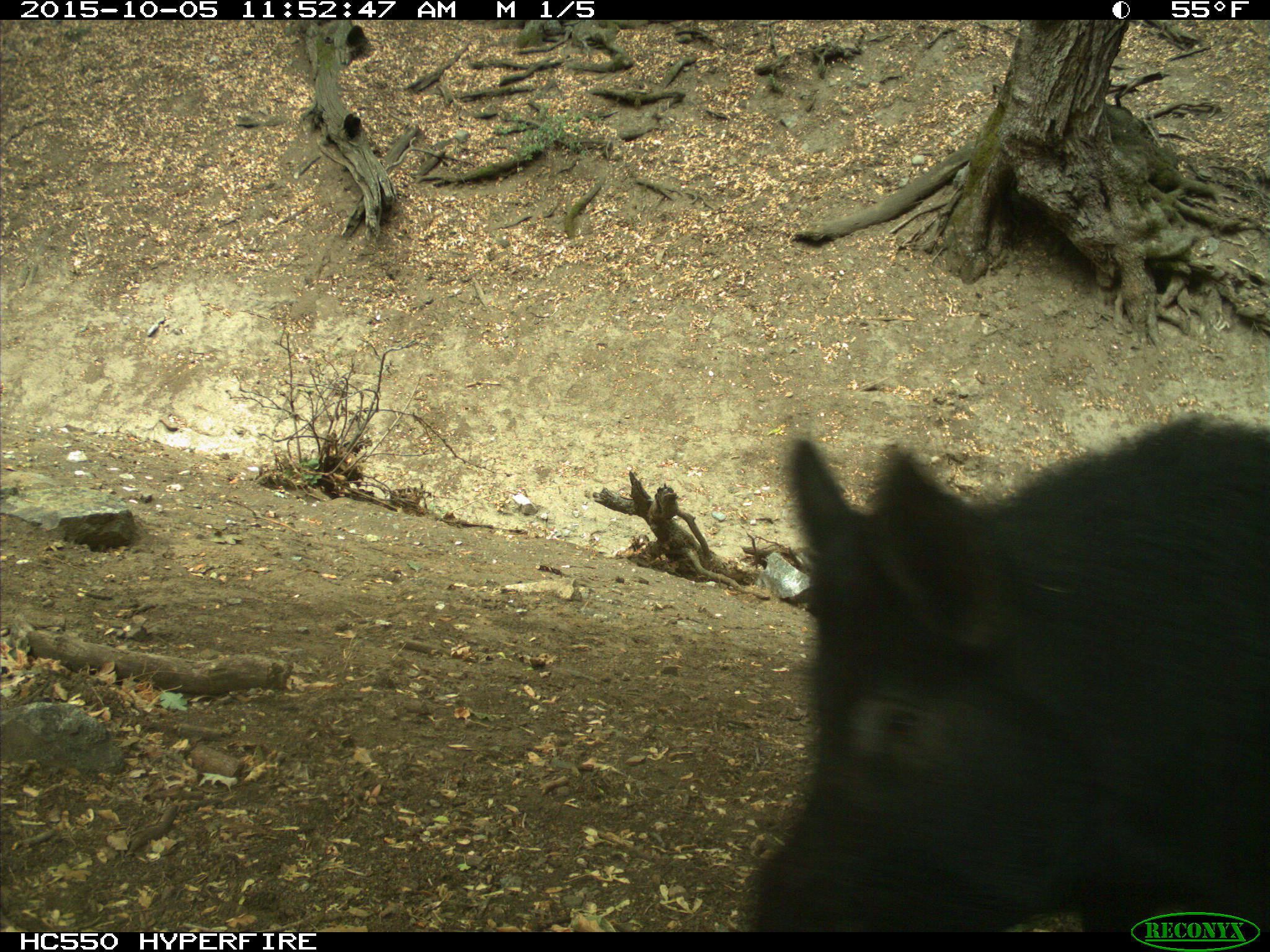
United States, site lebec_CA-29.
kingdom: Animalia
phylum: Chordata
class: Mammalia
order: Artiodactyla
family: Suidae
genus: Sus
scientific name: Sus scrofa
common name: wild boar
Sus scrofa (wild boar).